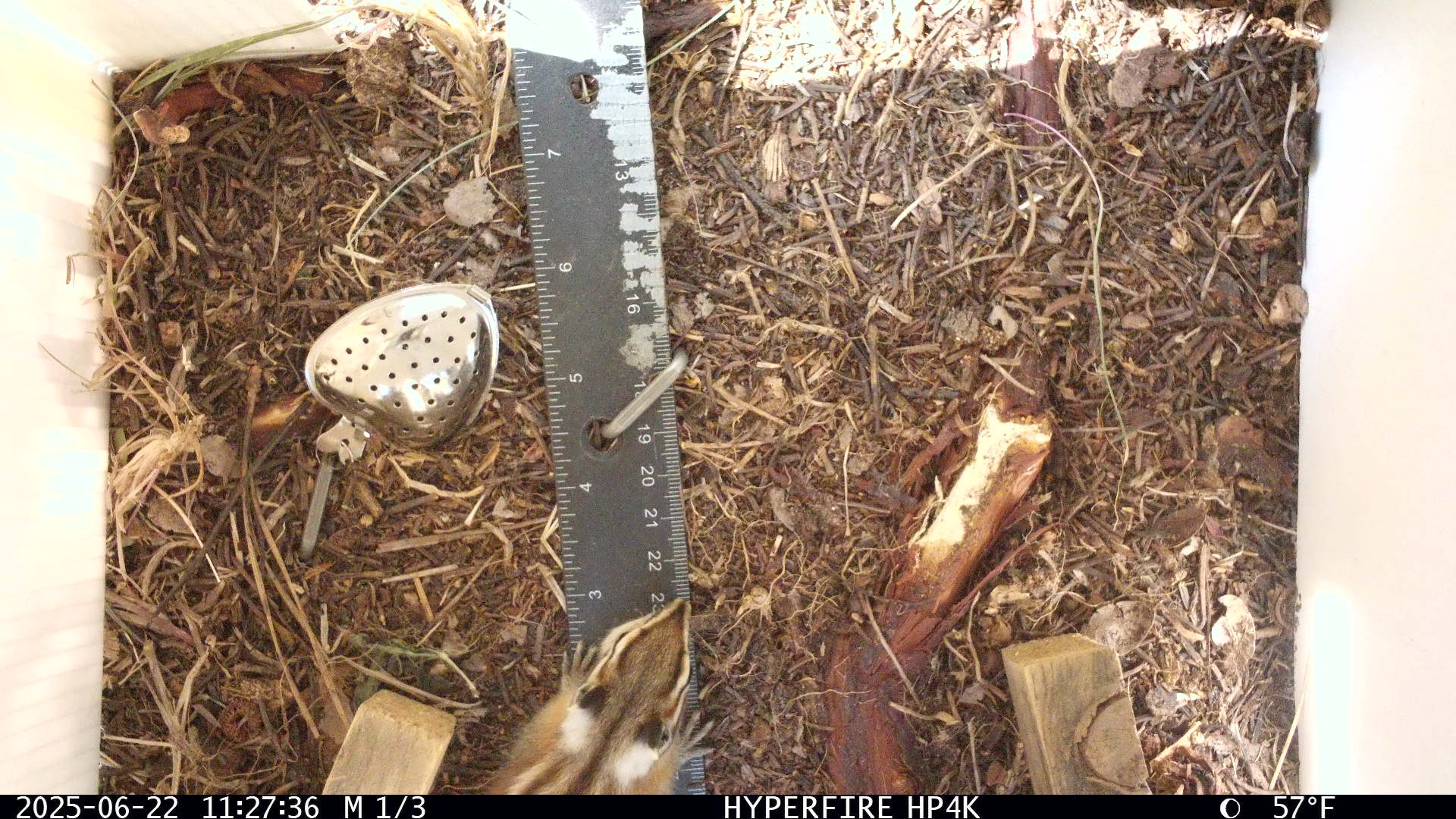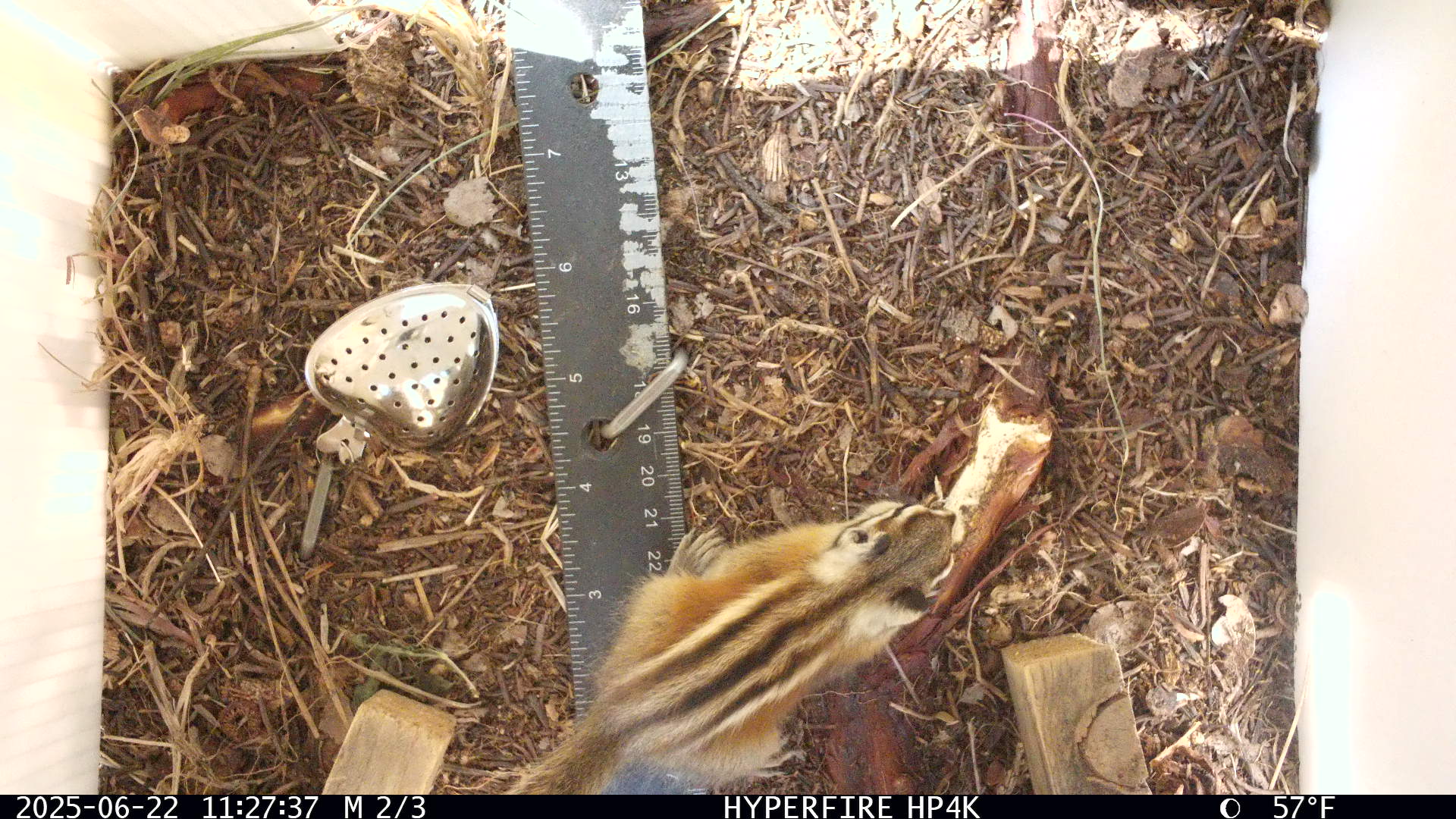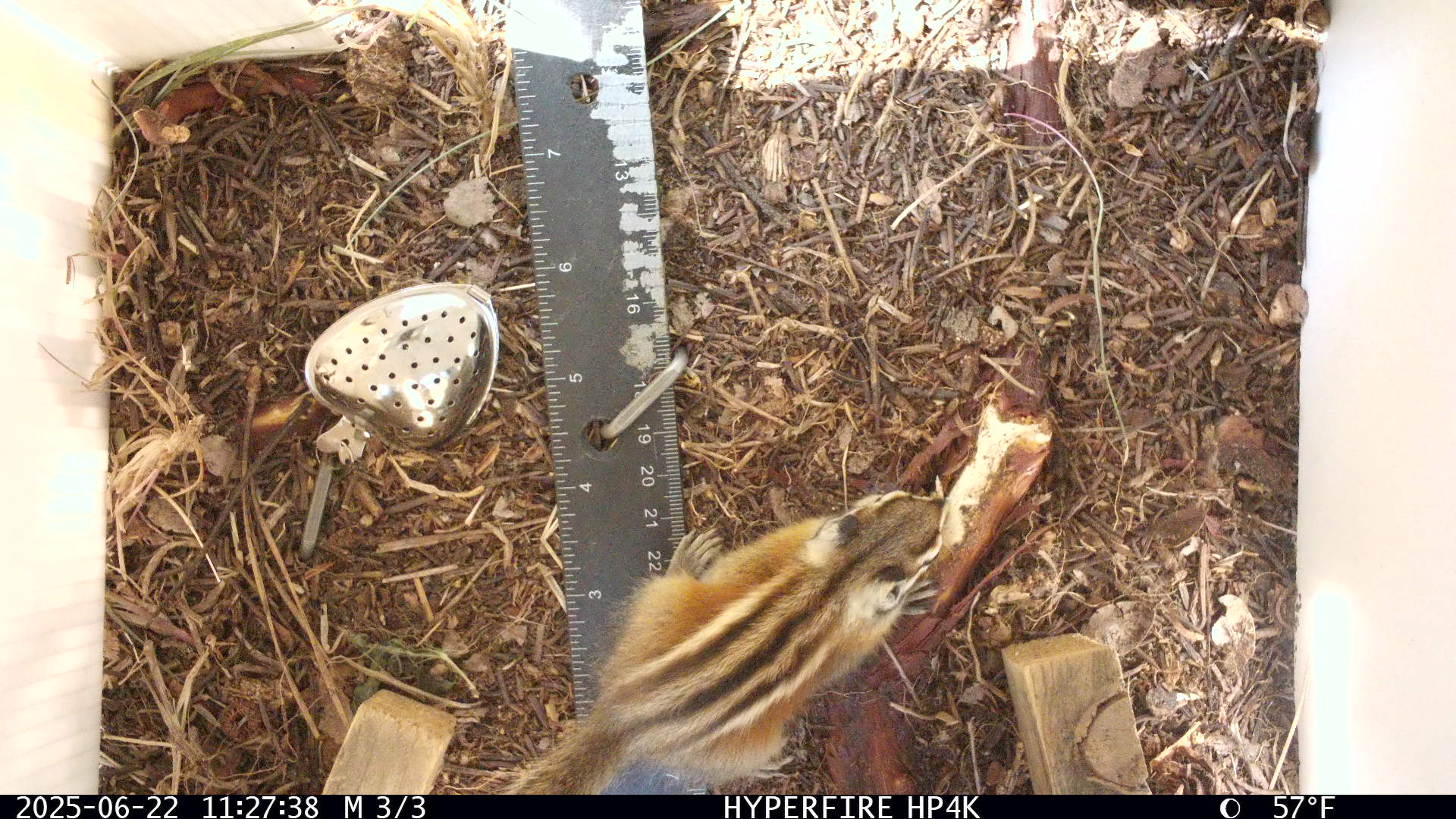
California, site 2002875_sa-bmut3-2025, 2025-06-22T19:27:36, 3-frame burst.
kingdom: Animalia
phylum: Chordata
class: Mammalia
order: Rodentia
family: Sciuridae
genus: Neotamias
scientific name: Neotamias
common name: western chipmunks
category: neotamias species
Neotamias species (western chipmunks) (Neotamias).